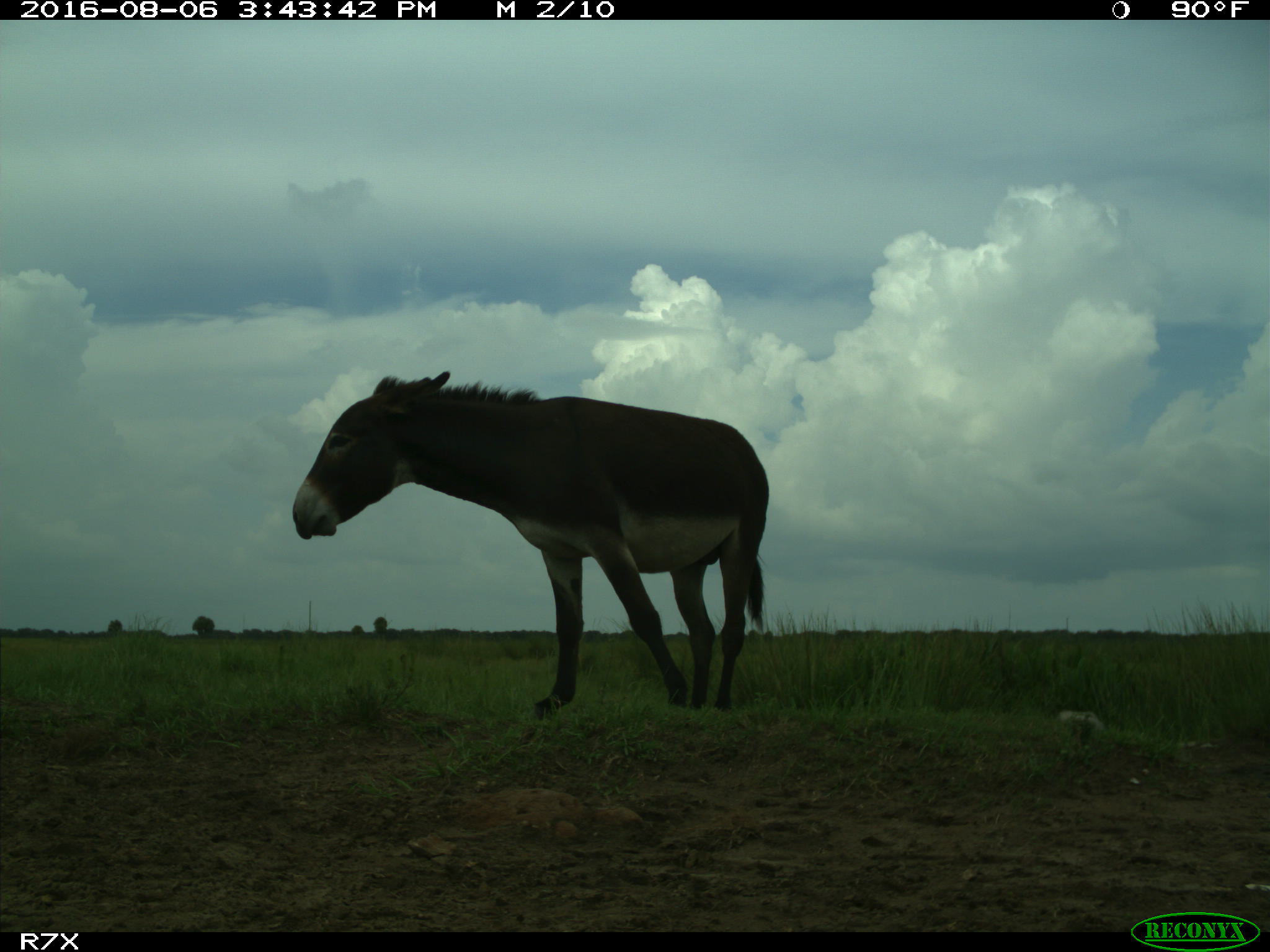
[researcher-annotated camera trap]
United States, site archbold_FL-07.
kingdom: Animalia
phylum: Chordata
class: Mammalia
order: Perissodactyla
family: Equidae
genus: Equus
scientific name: Equus africanus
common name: african wild ass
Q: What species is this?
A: Equus africanus (african wild ass).